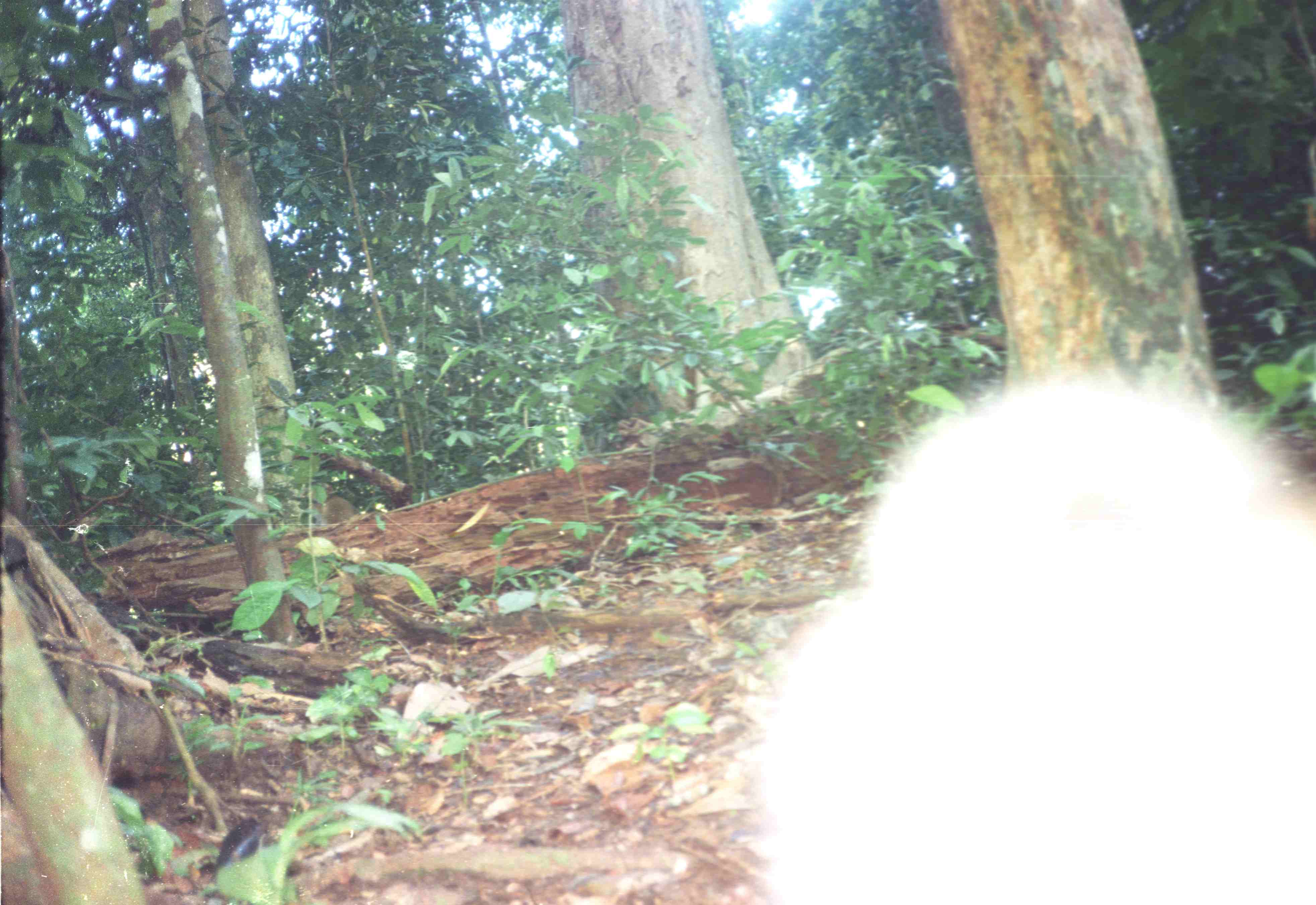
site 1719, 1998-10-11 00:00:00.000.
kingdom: Animalia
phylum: Chordata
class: Mammalia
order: Primates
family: Cercopithecidae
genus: Macaca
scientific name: Macaca nemestrina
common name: southern pig-tailed macaque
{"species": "Macaca nemestrina (southern pig-tailed macaque)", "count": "1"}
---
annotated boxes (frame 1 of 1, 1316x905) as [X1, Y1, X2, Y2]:
macaca nemestrina: [750, 378, 1313, 905]